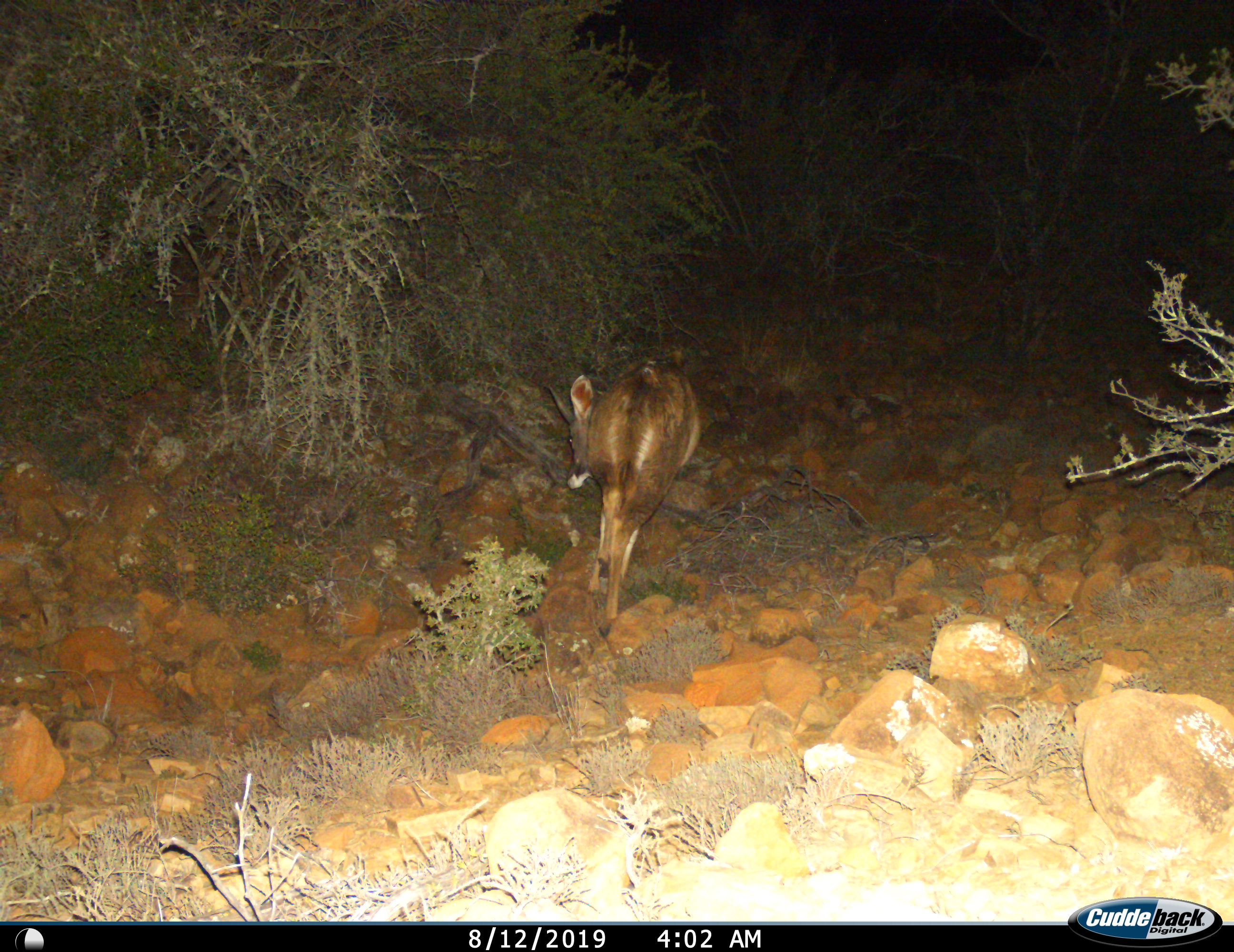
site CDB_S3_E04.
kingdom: Animalia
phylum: Chordata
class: Mammalia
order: Artiodactyla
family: Bovidae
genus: Redunca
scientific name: Redunca fulvorufula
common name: mountain reedbuck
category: reedbuckmountain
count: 1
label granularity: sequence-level